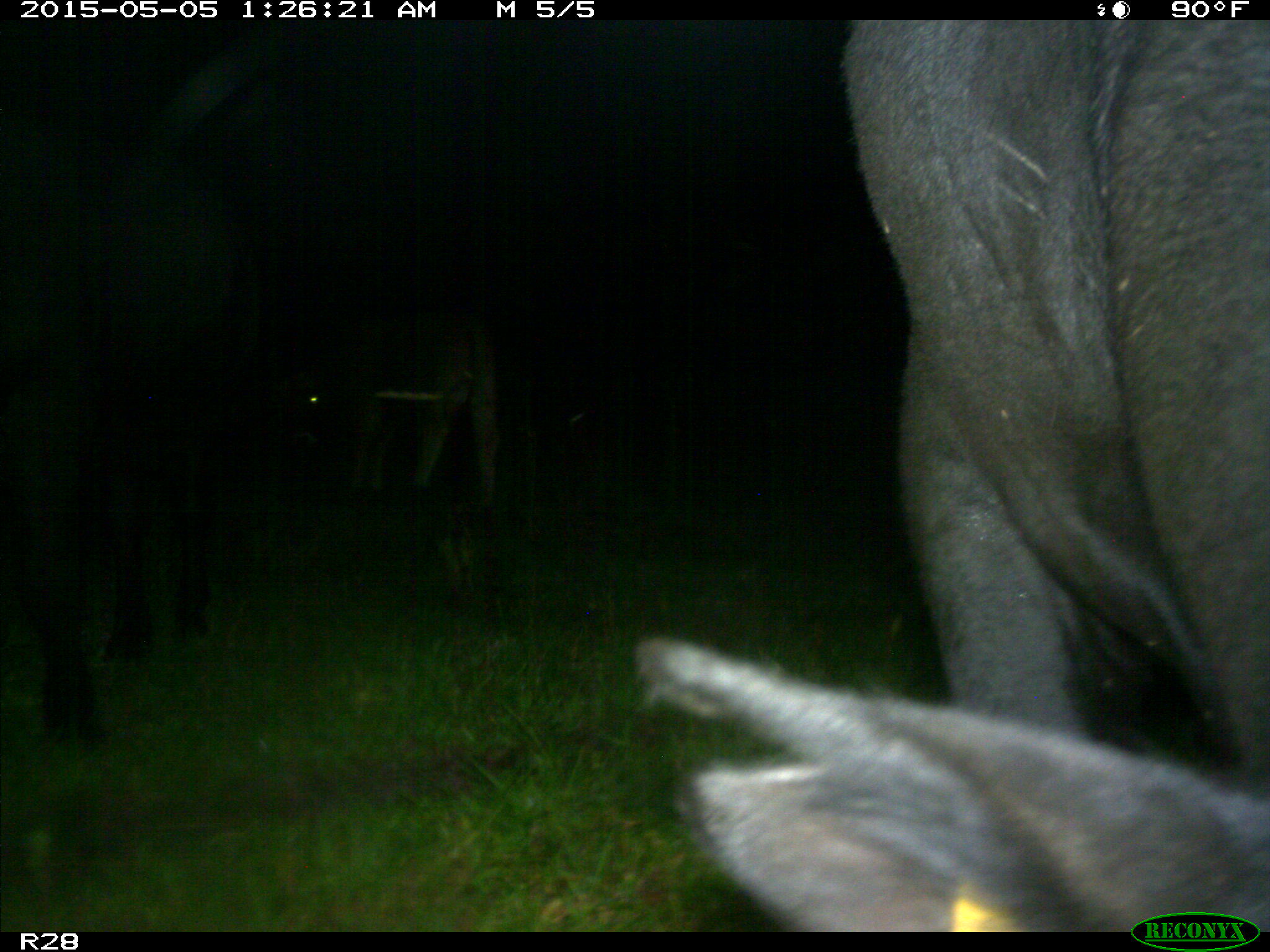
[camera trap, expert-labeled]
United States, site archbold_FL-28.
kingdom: Animalia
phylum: Chordata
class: Mammalia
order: Artiodactyla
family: Bovidae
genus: Bos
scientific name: Bos taurus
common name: domestic cow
Bos taurus (domestic cow).